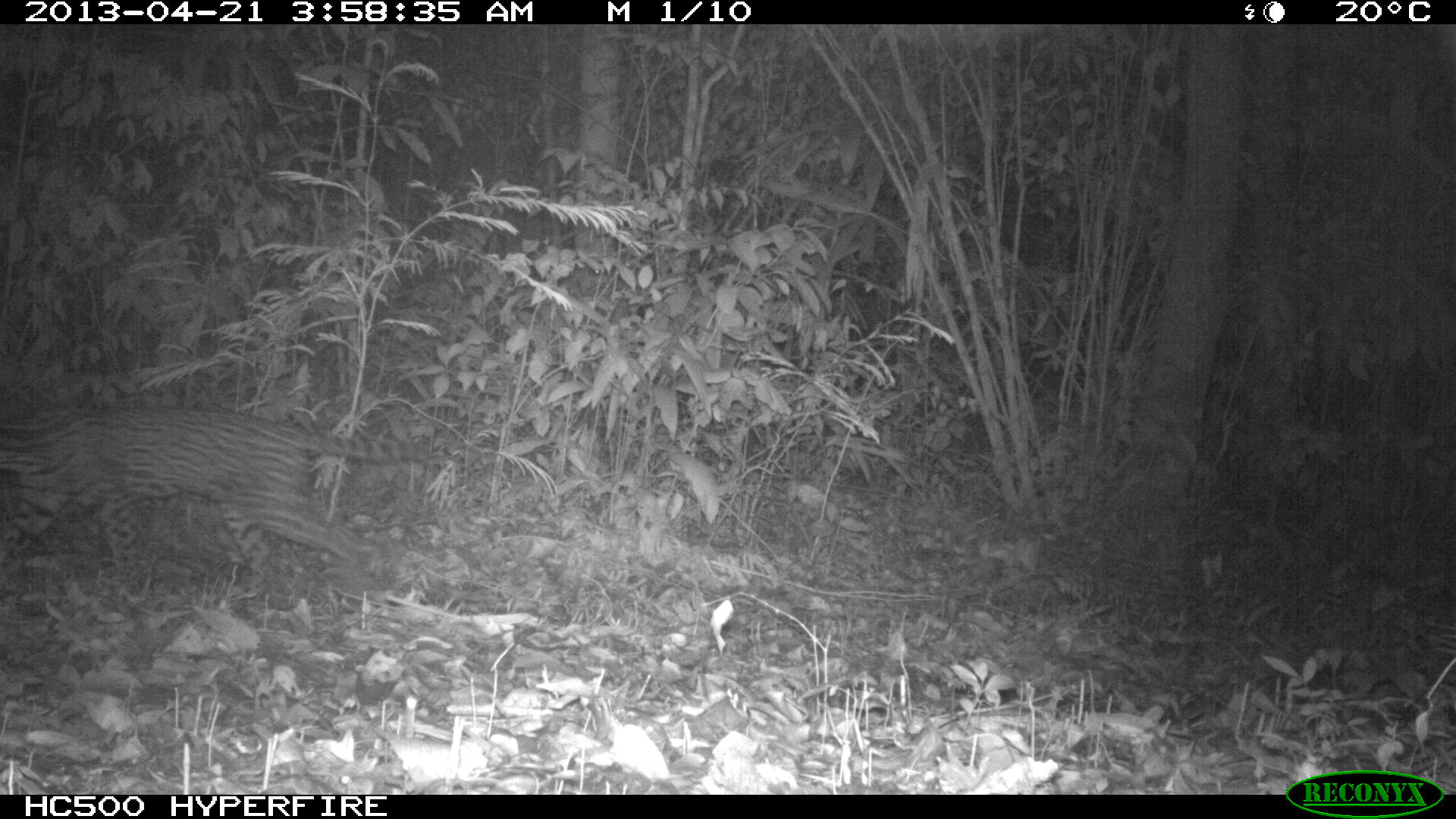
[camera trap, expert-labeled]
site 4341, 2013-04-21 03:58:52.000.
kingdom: Animalia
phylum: Chordata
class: Mammalia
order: Carnivora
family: Felidae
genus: Leopardus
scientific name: Leopardus pardalis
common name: ocelot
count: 1